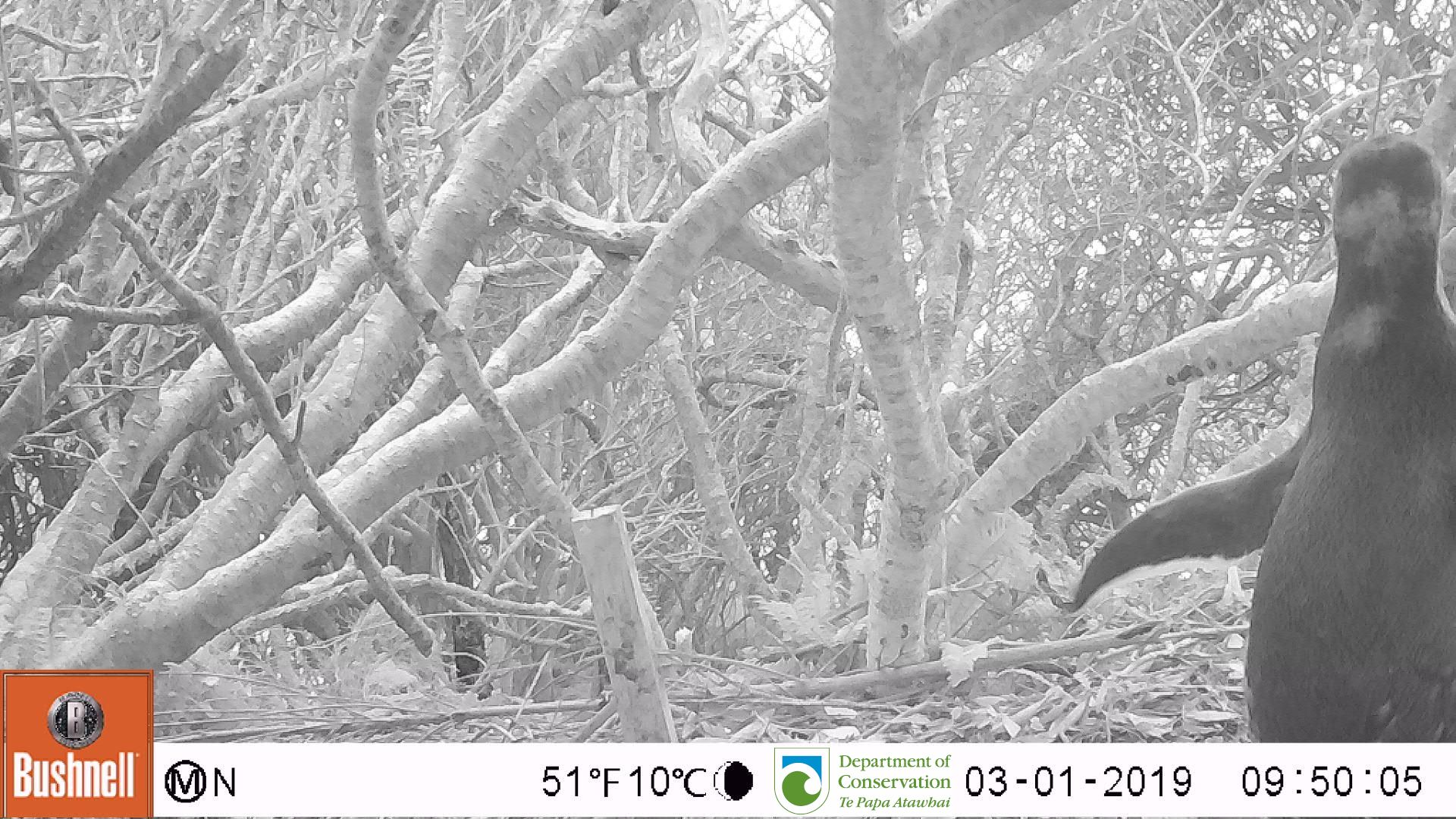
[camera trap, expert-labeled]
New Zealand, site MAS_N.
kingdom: Animalia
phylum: Chordata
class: Aves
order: Sphenisciformes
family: Spheniscidae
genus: Megadyptes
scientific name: Megadyptes antipodes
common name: yellow-eyed penguin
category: yellow eyed penguin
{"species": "yellow eyed penguin (yellow-eyed penguin) (Megadyptes antipodes)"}